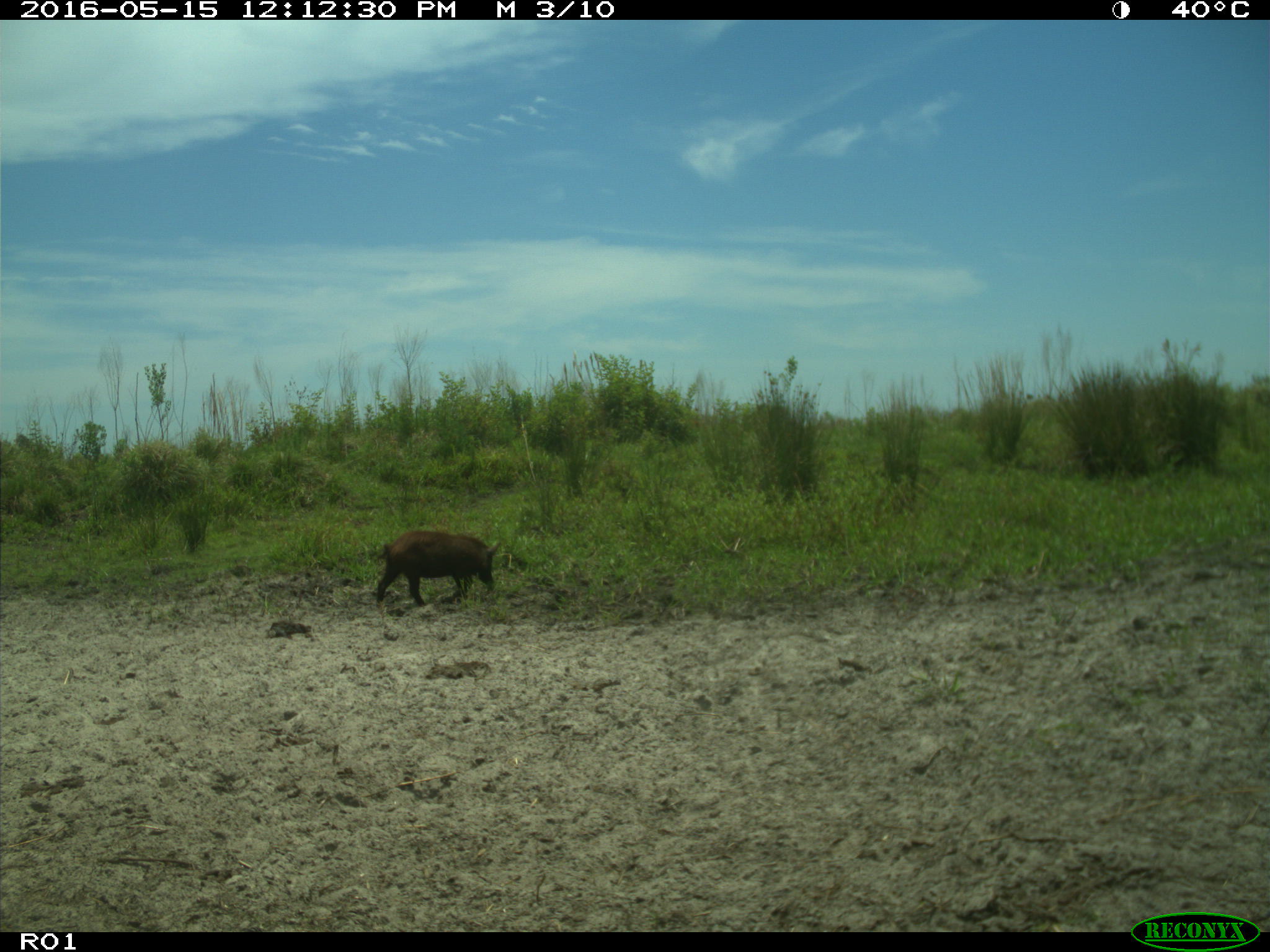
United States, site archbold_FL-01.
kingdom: Animalia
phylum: Chordata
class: Mammalia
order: Artiodactyla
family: Suidae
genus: Sus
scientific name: Sus scrofa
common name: wild boar